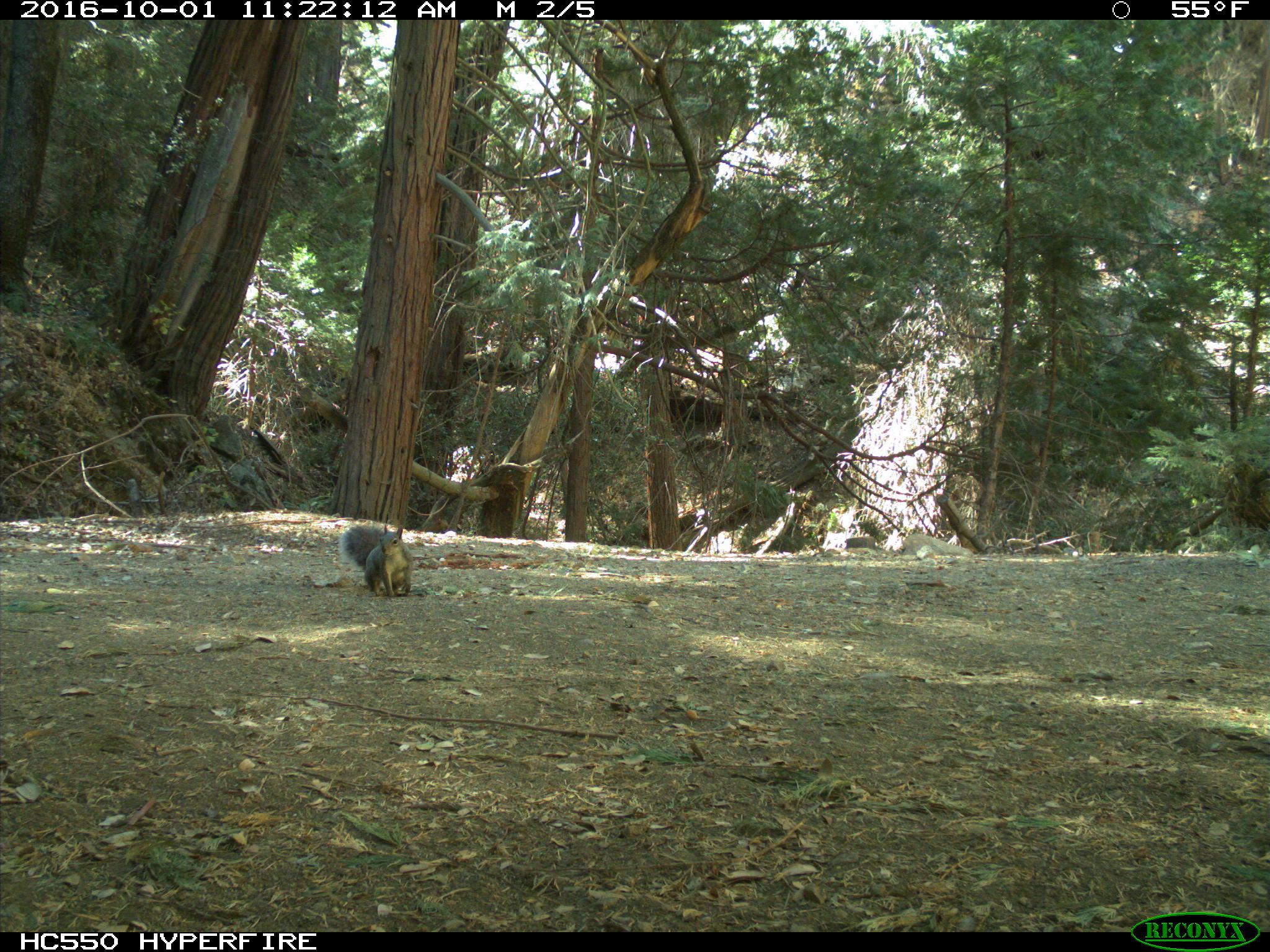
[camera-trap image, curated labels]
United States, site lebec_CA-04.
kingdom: Animalia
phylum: Chordata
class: Mammalia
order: Rodentia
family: Sciuridae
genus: Sciurus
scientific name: Sciurus carolinensis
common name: eastern gray squirrel